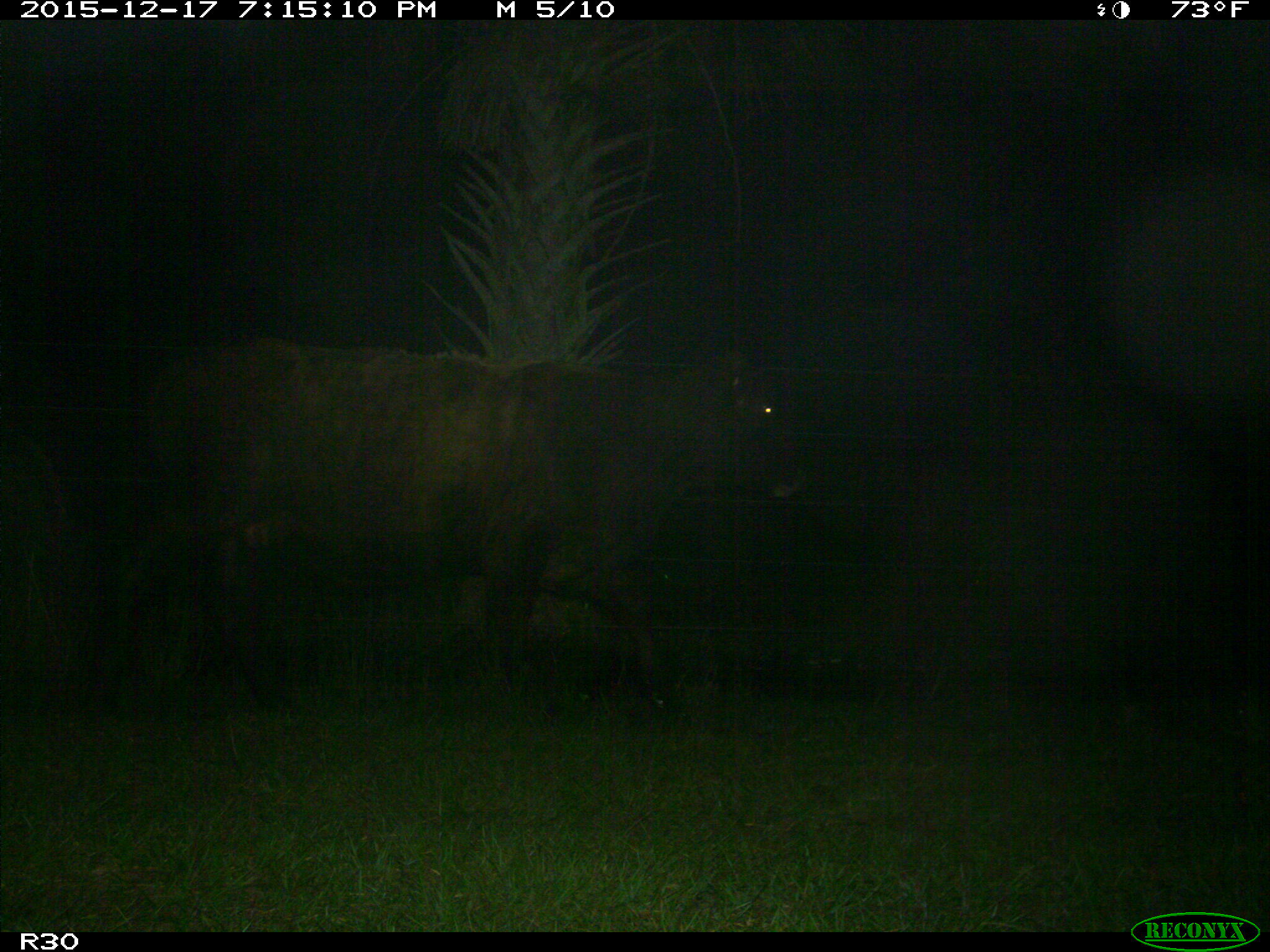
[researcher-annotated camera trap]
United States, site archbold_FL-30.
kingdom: Animalia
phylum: Chordata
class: Mammalia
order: Artiodactyla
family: Bovidae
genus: Bos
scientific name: Bos taurus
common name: domestic cow